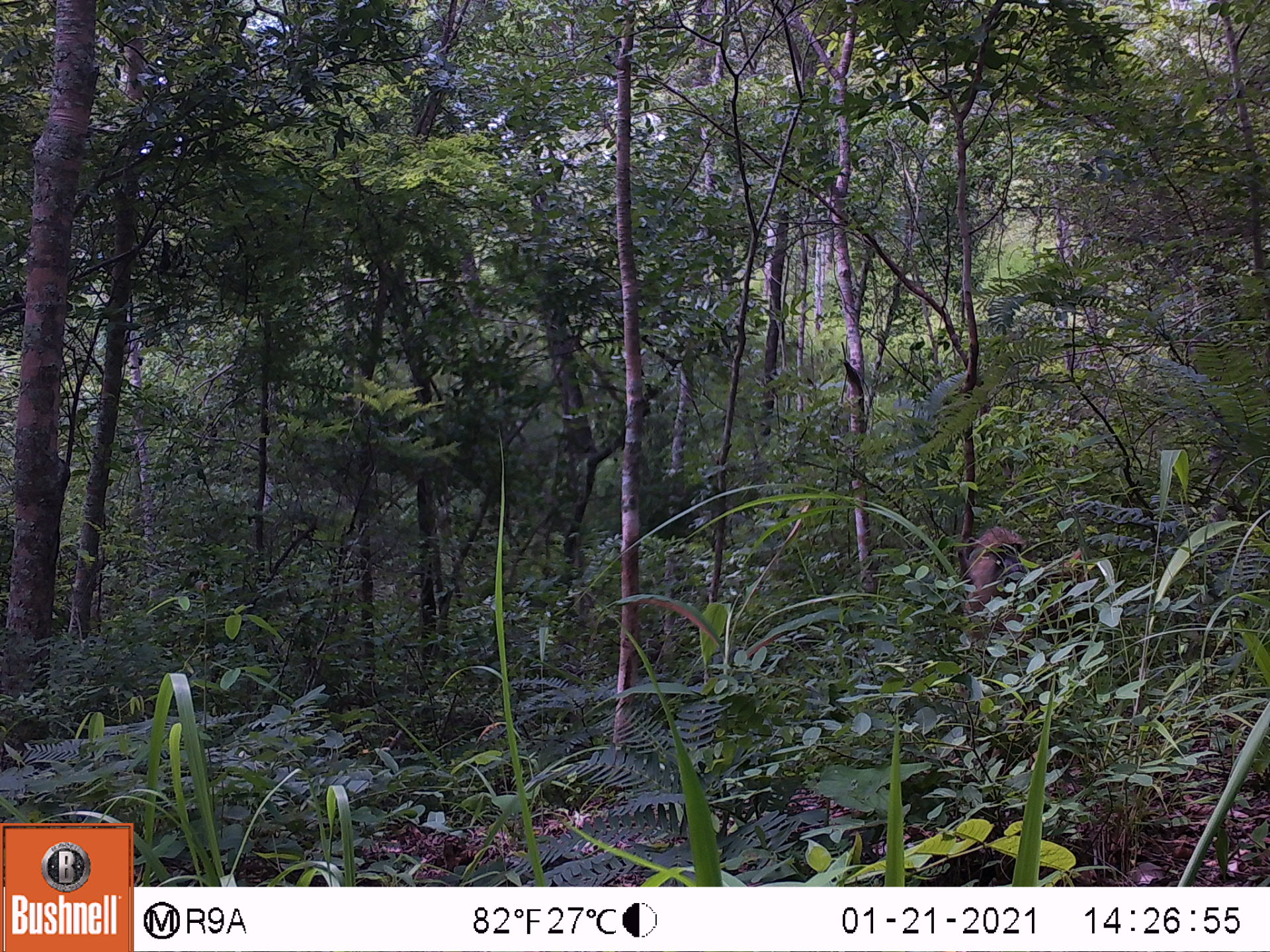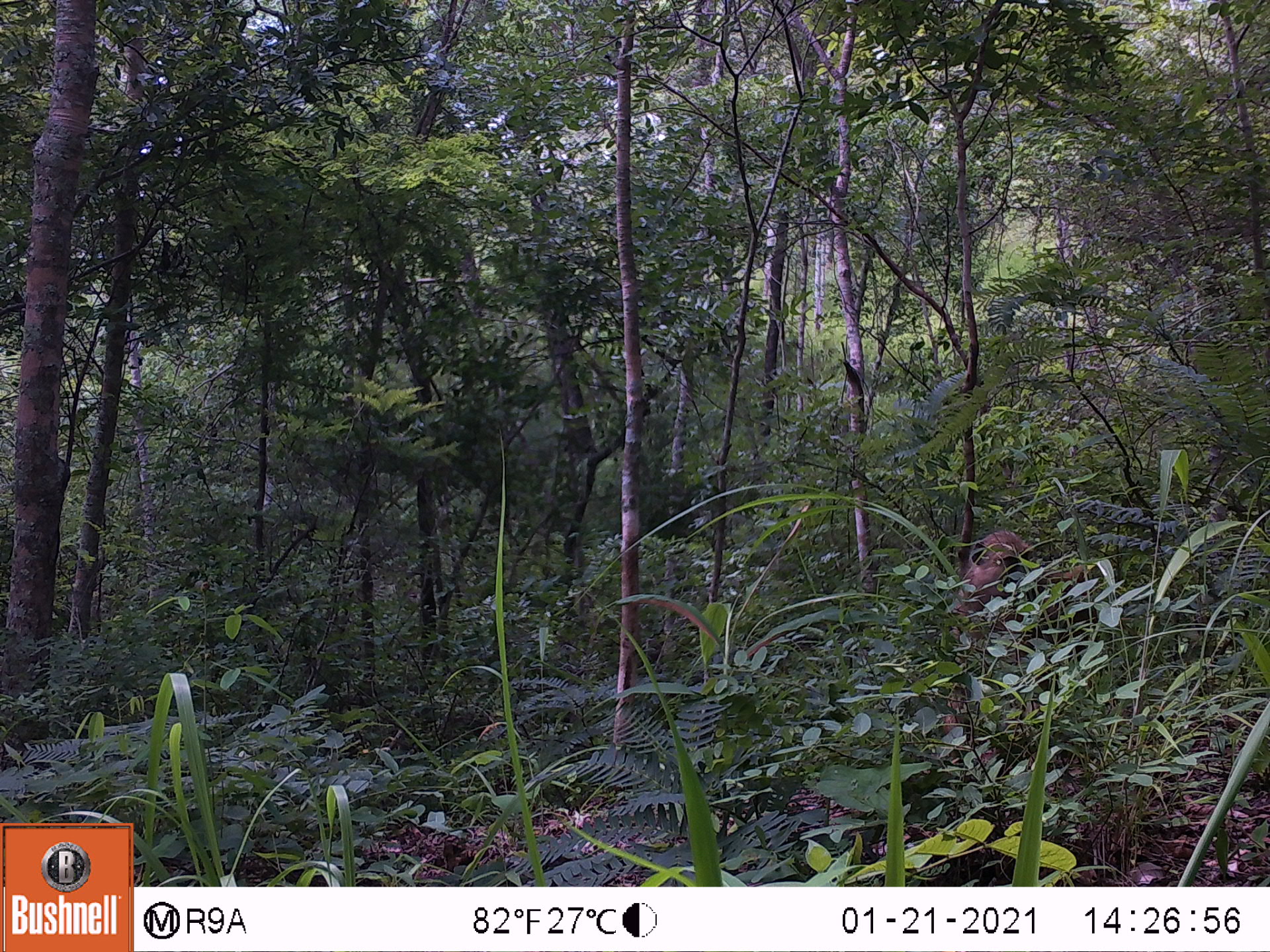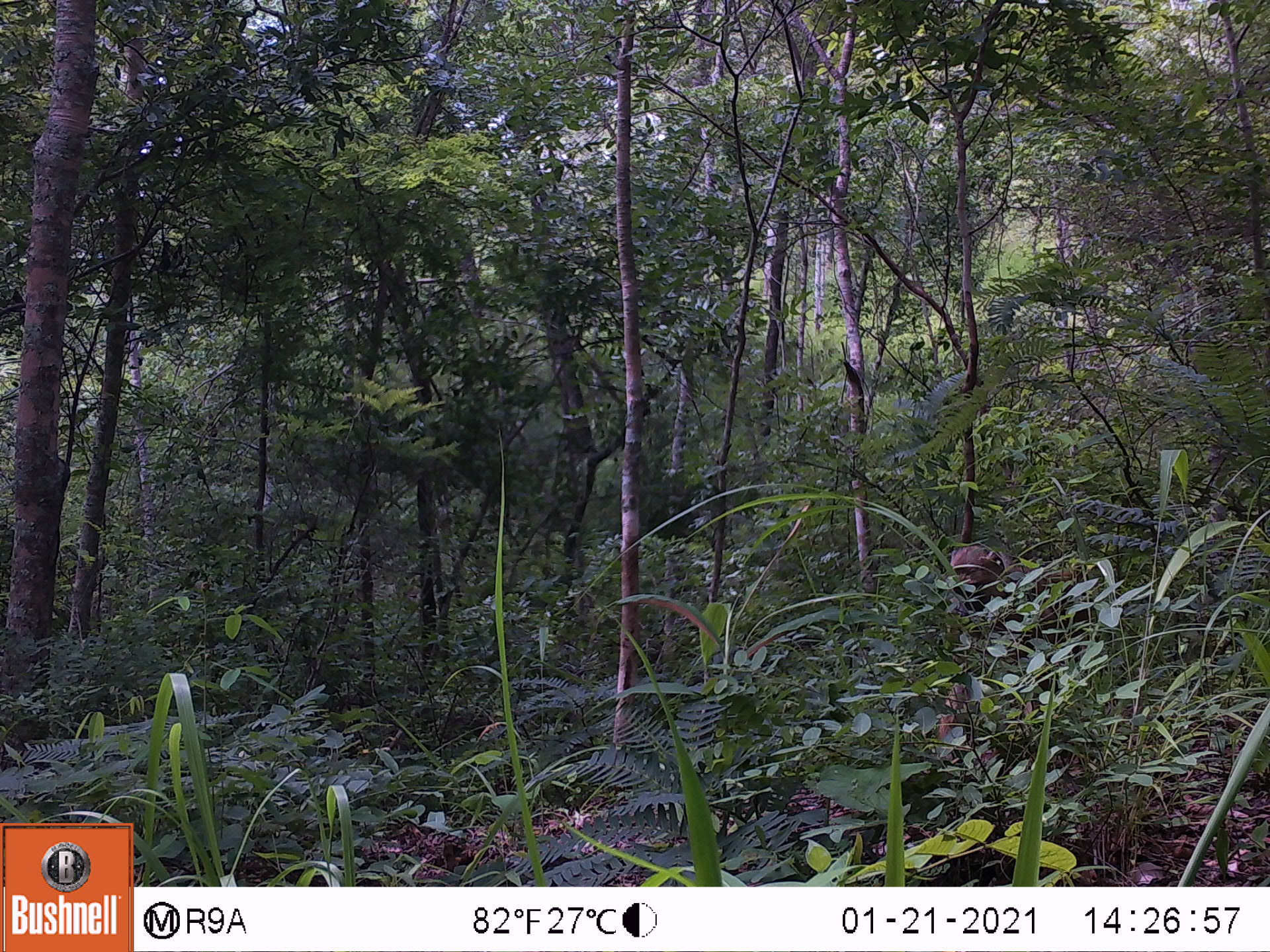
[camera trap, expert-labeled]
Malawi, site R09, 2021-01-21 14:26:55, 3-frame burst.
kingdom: Animalia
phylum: Chordata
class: Mammalia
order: Primates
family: Cercopithecidae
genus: Papio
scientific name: Papio cynocephalus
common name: yellow baboon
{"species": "yellow baboon (Papio cynocephalus)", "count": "1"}